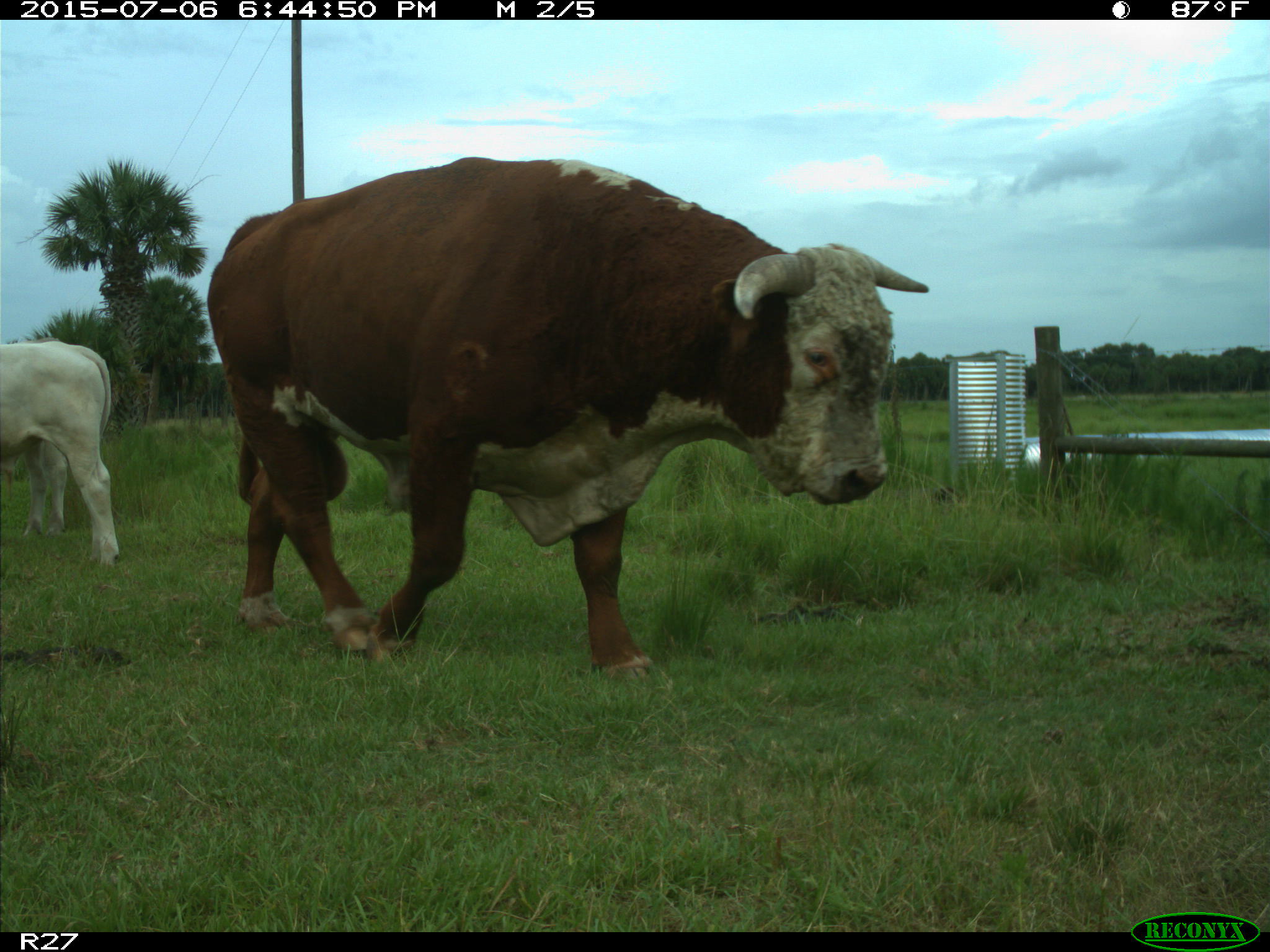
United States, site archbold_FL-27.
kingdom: Animalia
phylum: Chordata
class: Mammalia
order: Artiodactyla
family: Bovidae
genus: Bos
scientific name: Bos taurus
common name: domestic cow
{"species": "Bos taurus (domestic cow)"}